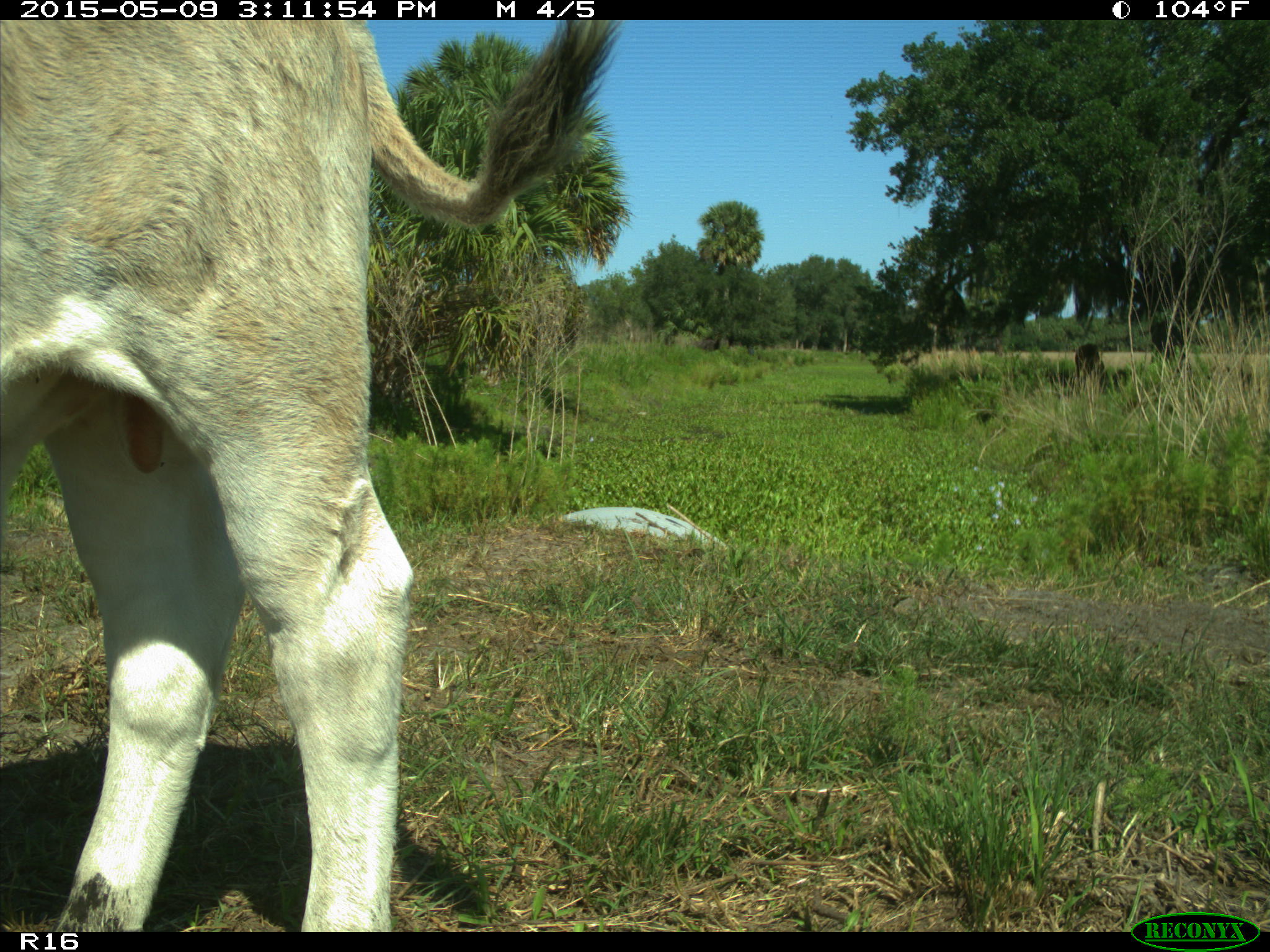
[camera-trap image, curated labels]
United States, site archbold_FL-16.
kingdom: Animalia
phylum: Chordata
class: Mammalia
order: Artiodactyla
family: Bovidae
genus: Bos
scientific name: Bos taurus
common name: domestic cow